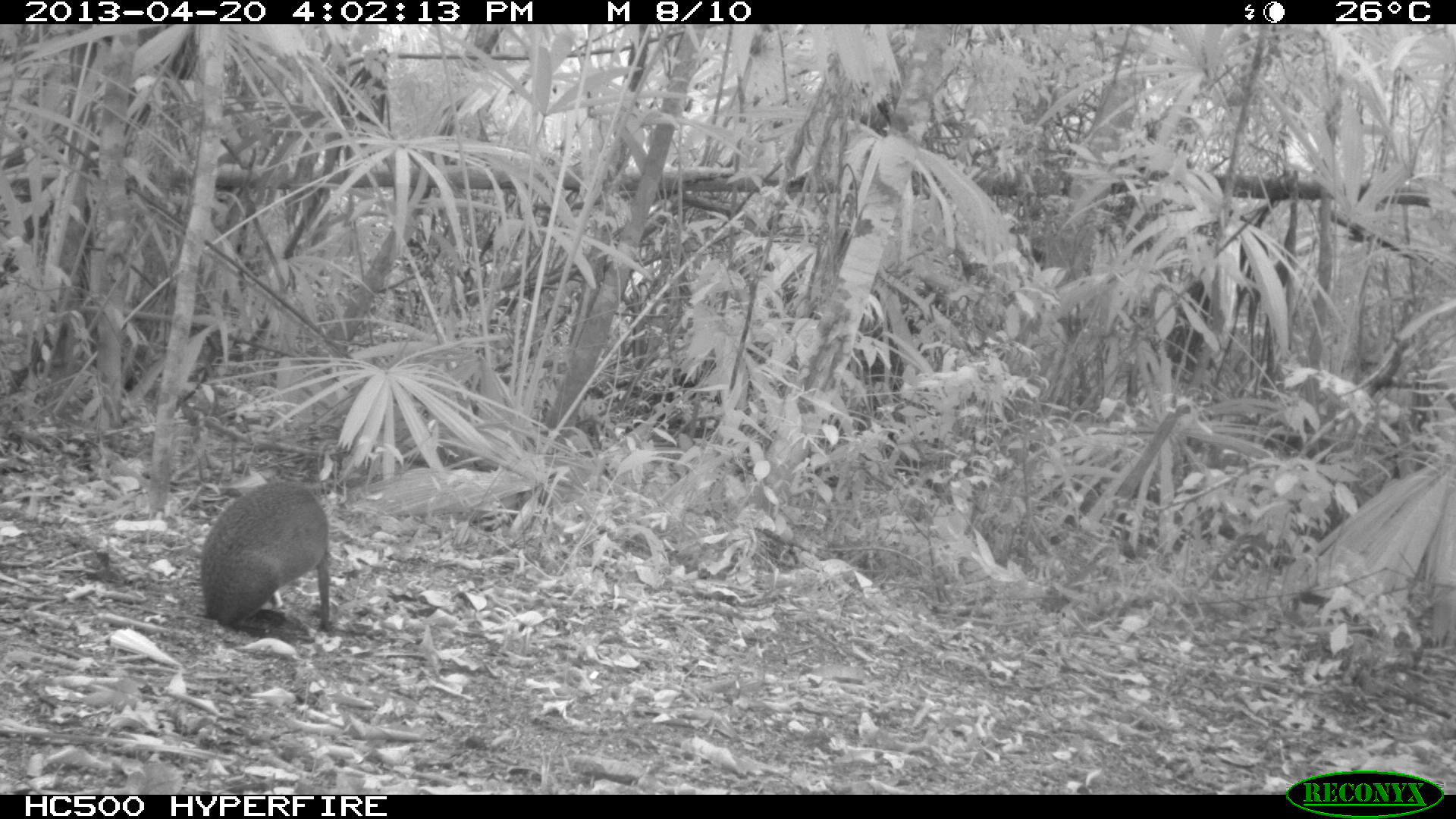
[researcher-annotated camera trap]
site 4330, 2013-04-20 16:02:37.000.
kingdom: Animalia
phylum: Chordata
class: Mammalia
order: Rodentia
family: Dasyproctidae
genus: Dasyprocta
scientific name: Dasyprocta punctata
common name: central american agouti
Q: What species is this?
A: Dasyprocta punctata (central american agouti).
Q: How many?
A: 1.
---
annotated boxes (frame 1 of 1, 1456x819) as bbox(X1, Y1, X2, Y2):
dasyprocta punctata: bbox(197, 476, 343, 638)